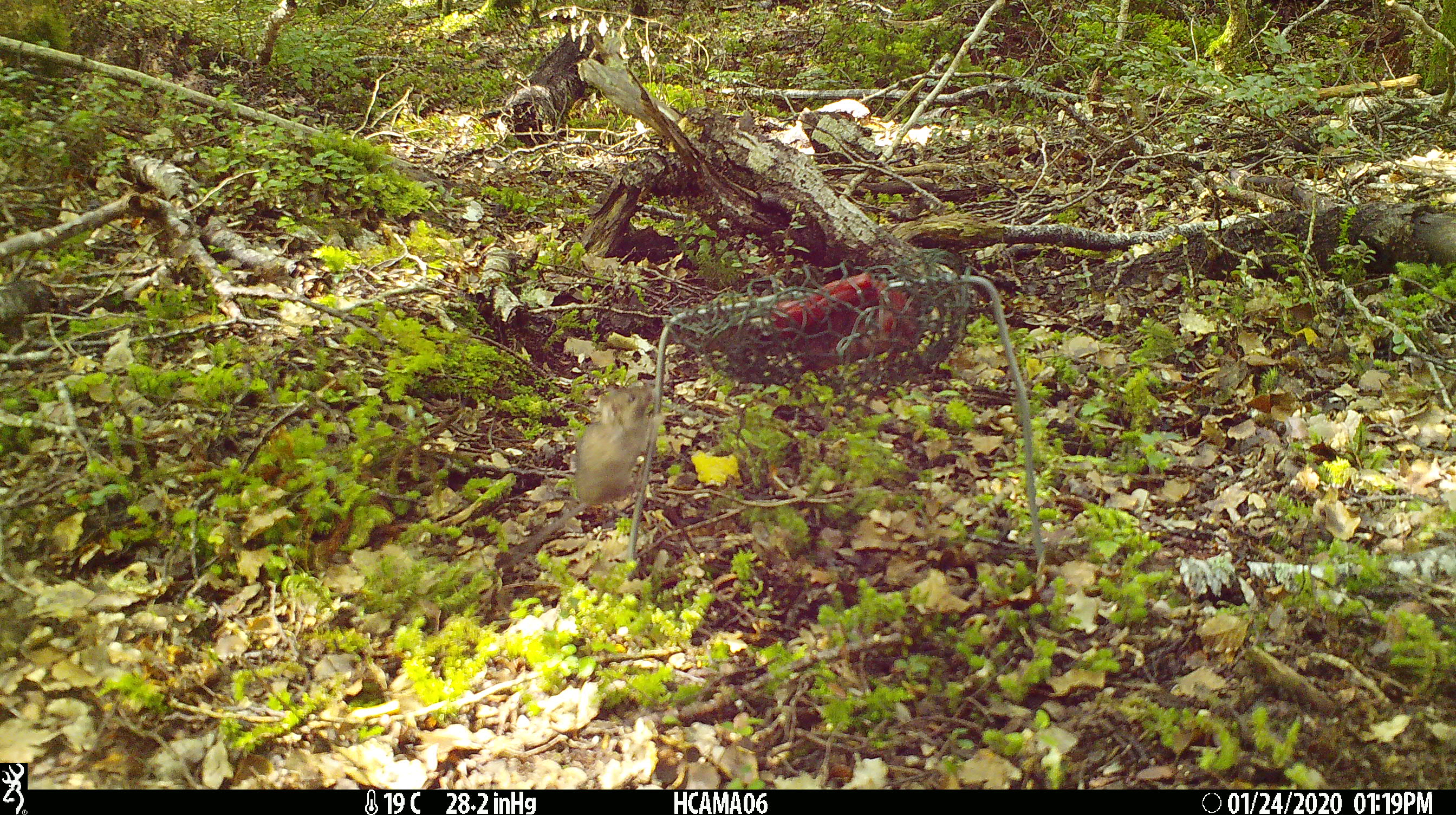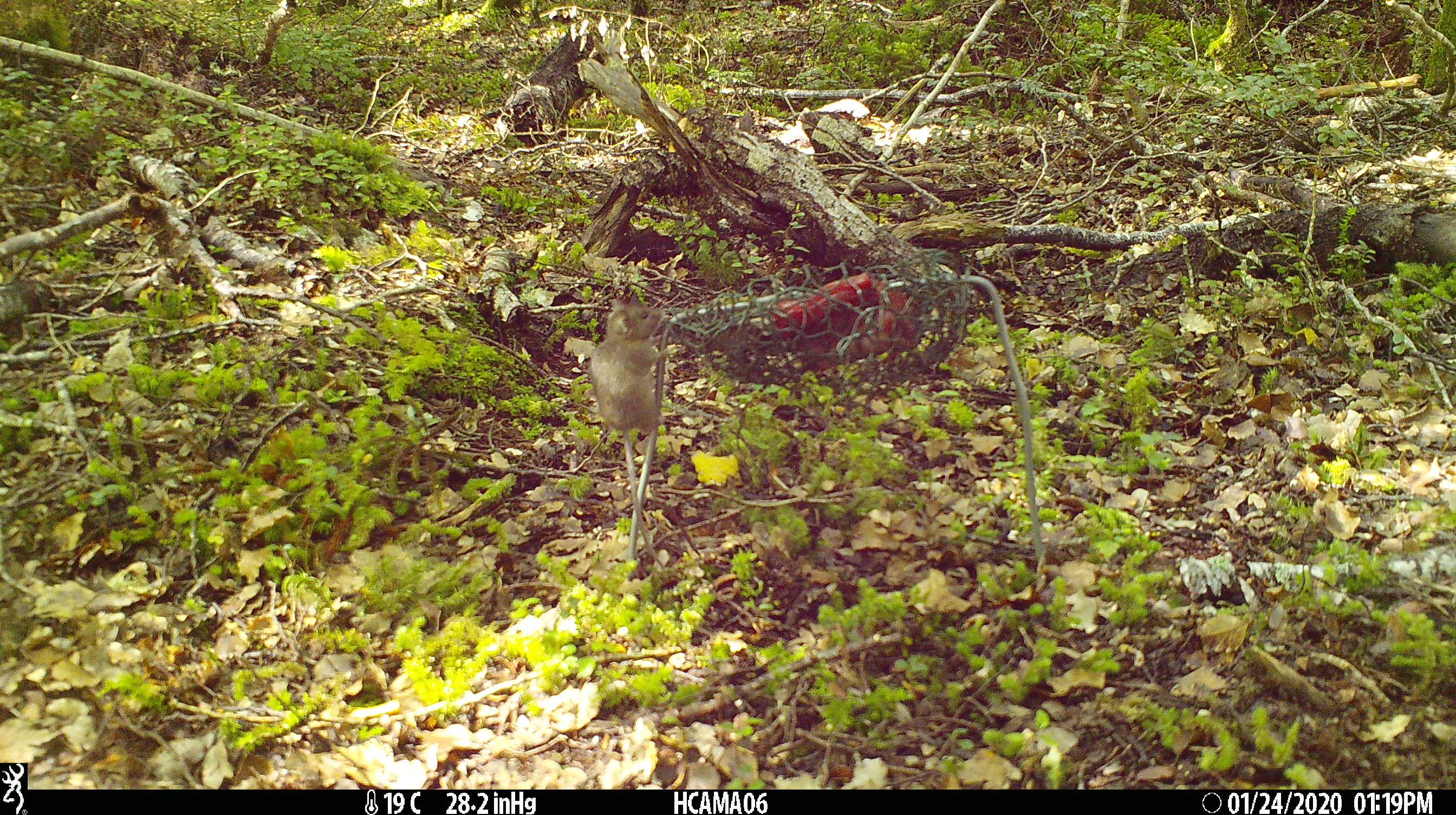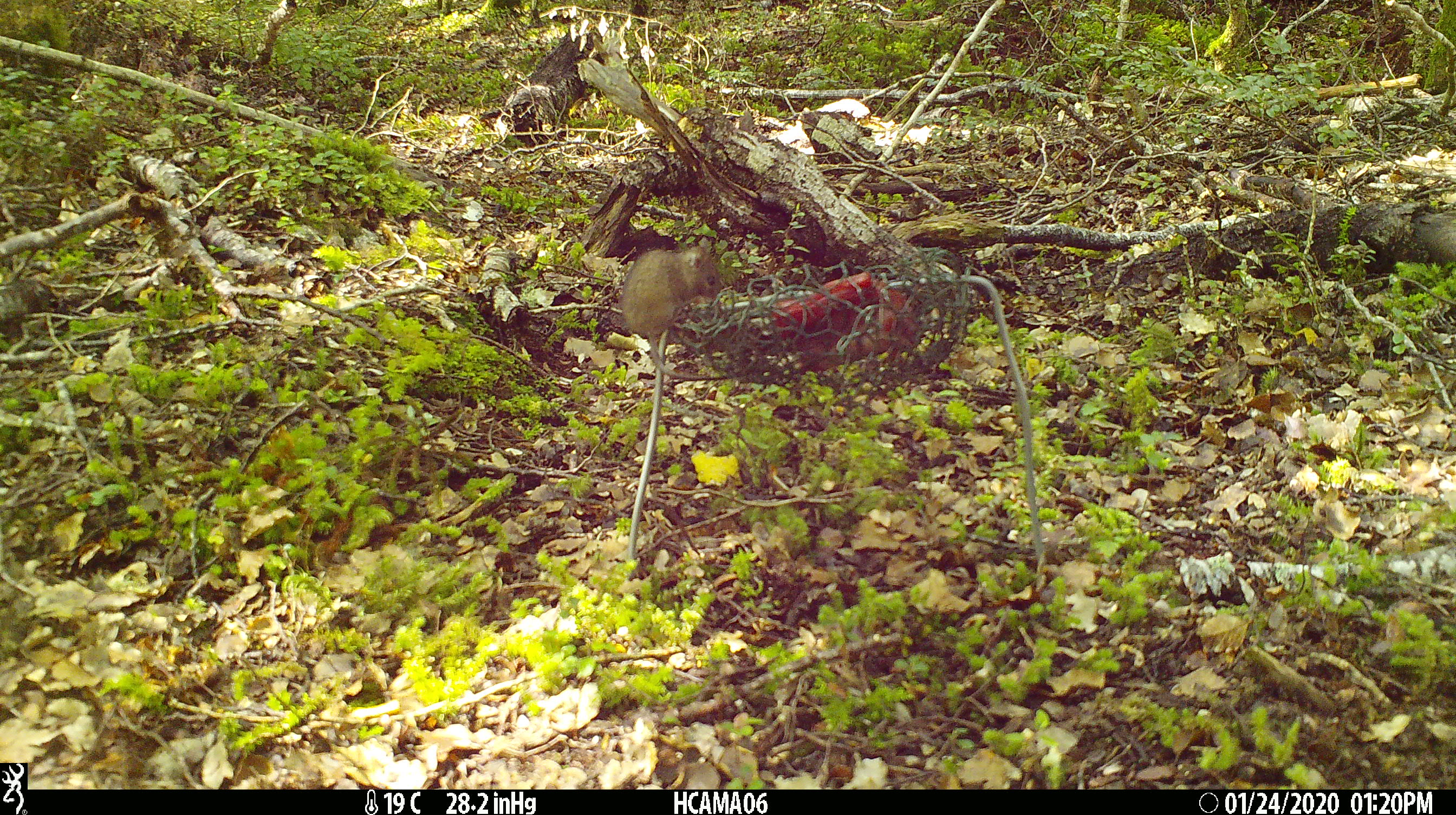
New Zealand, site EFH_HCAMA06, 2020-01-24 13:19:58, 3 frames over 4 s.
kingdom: Animalia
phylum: Chordata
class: Mammalia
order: Rodentia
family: Muridae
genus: Mus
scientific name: Mus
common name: mouse